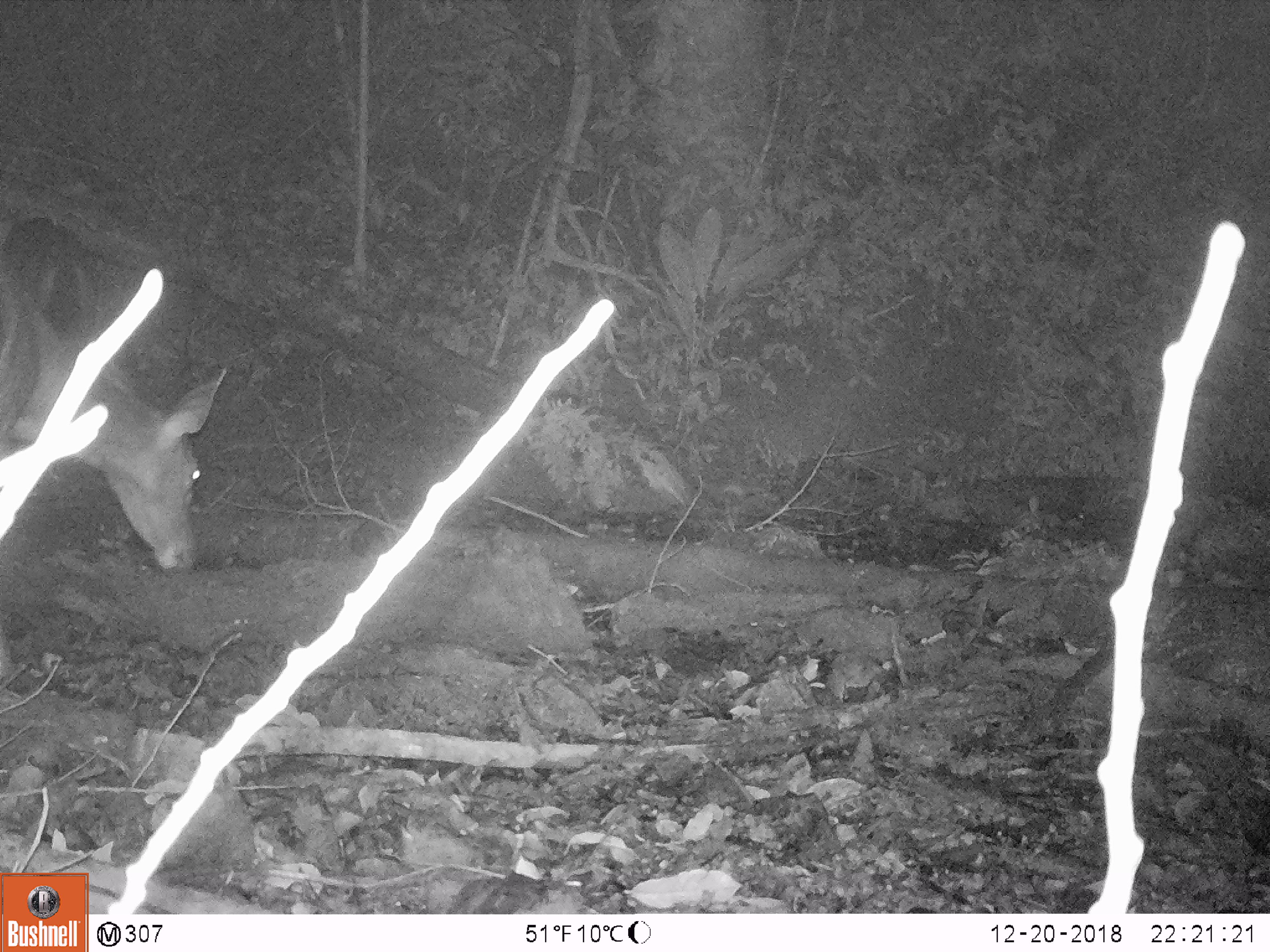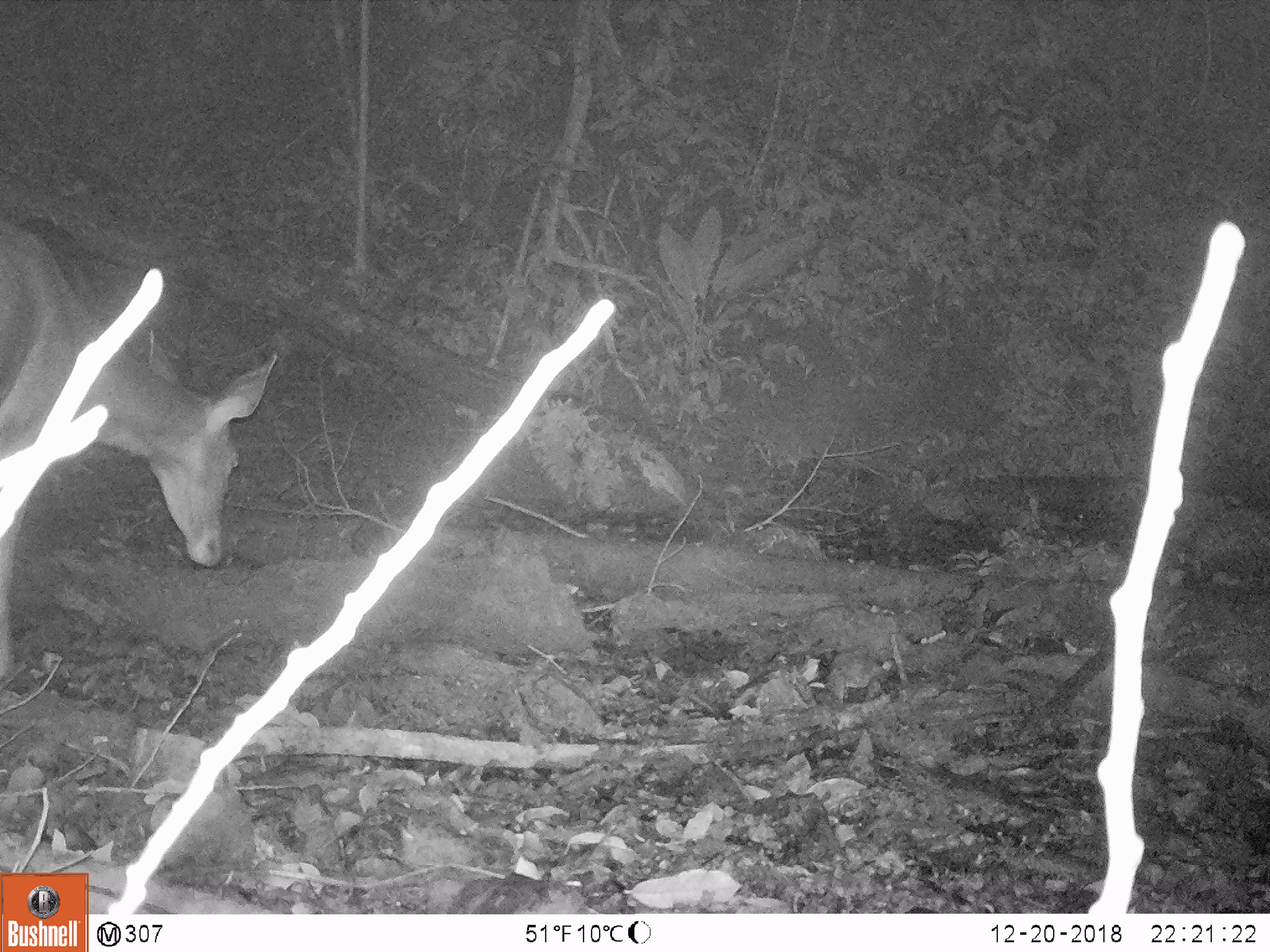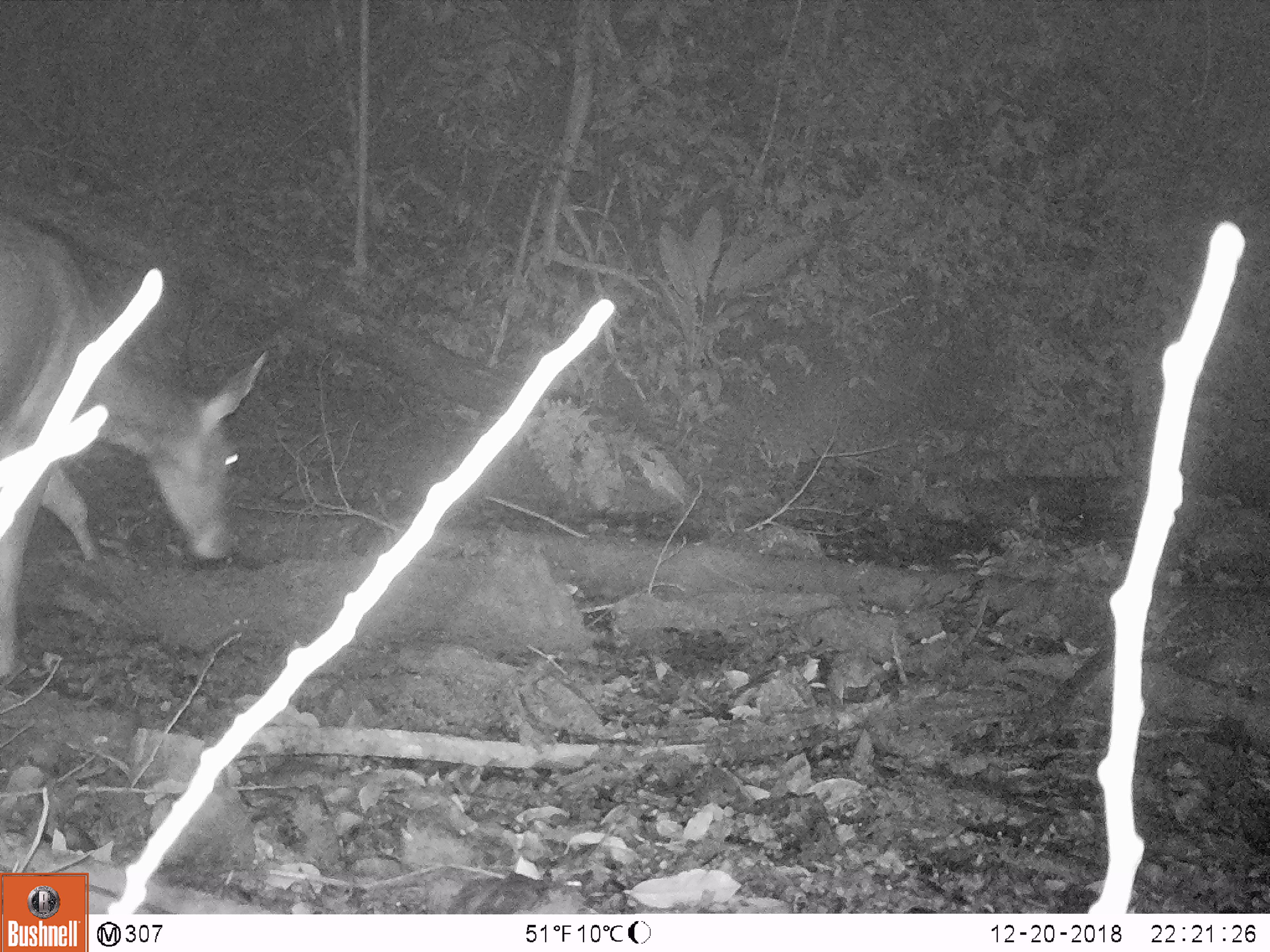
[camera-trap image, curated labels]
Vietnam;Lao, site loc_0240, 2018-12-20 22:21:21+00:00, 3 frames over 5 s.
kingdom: Animalia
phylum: Chordata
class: Mammalia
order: Artiodactyla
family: Cervidae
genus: Rusa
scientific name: Rusa unicolor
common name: sambar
Sambar (Rusa unicolor). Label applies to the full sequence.